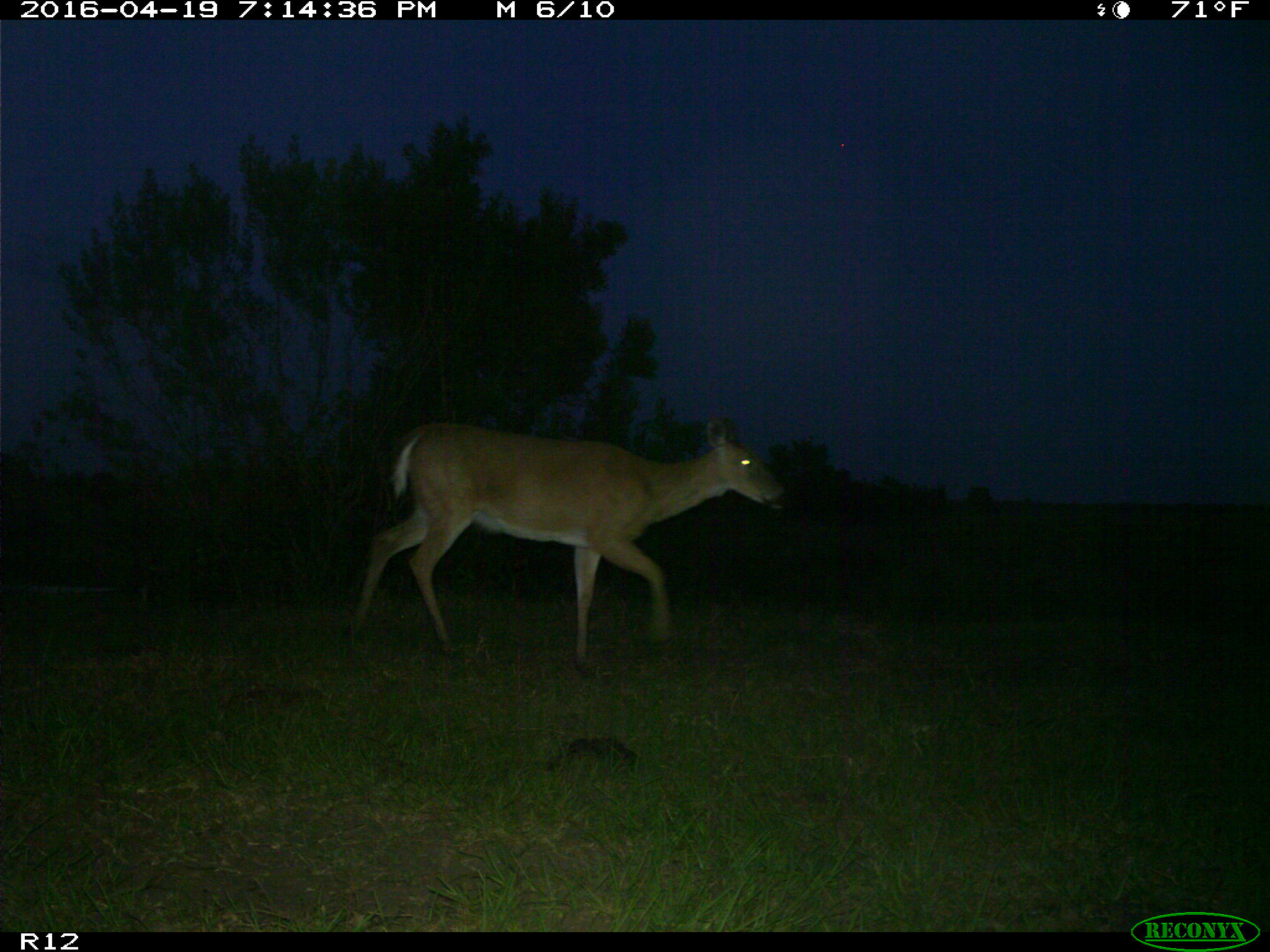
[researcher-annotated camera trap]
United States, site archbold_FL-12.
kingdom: Animalia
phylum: Chordata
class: Mammalia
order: Artiodactyla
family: Cervidae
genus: Odocoileus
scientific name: Odocoileus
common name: deer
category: unidentified deer